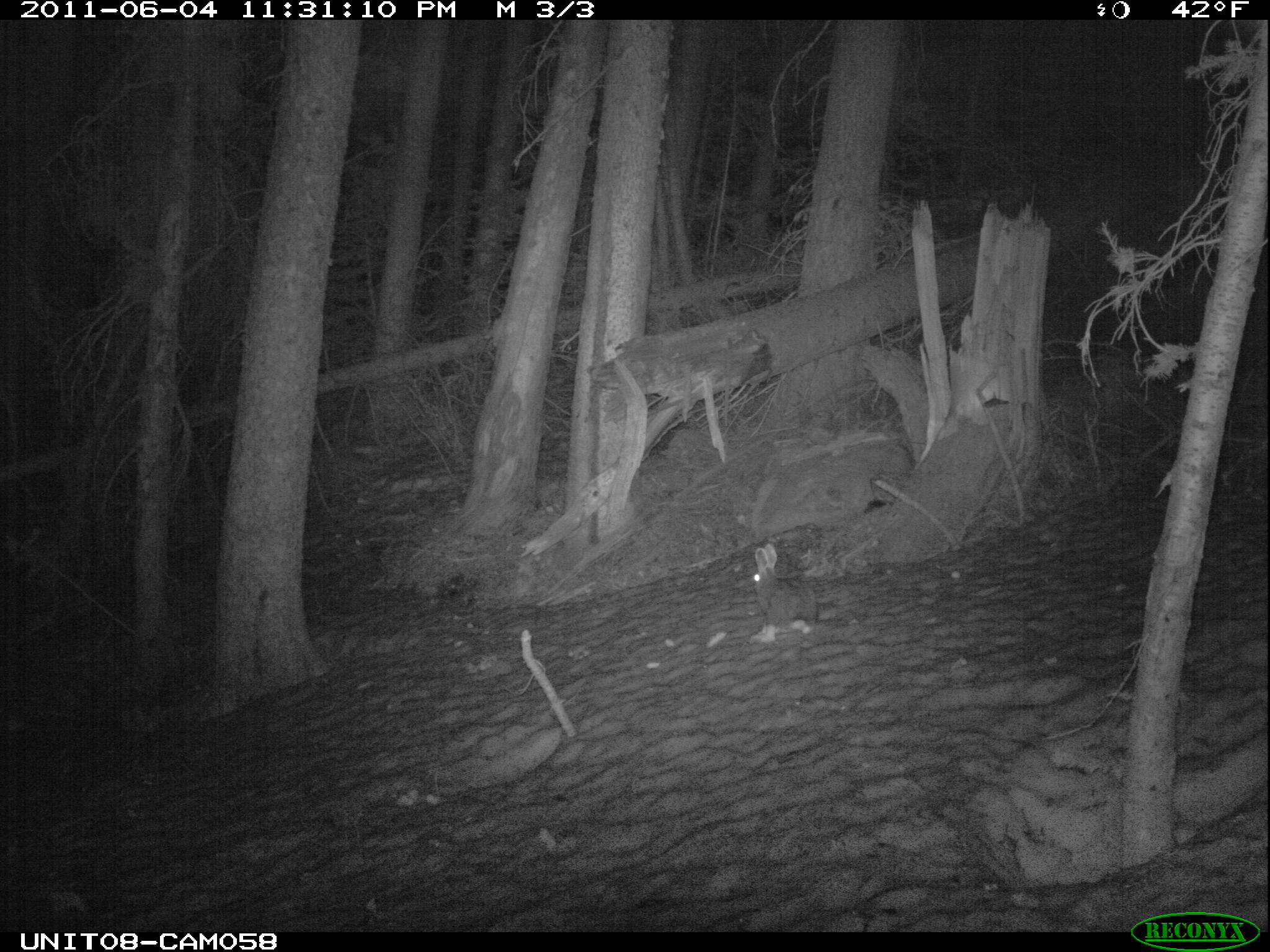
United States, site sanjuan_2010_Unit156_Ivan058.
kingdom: Animalia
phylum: Chordata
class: Mammalia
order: Lagomorpha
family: Leporidae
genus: Lepus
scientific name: Lepus americanus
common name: snowshoe hare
Lepus americanus (snowshoe hare).